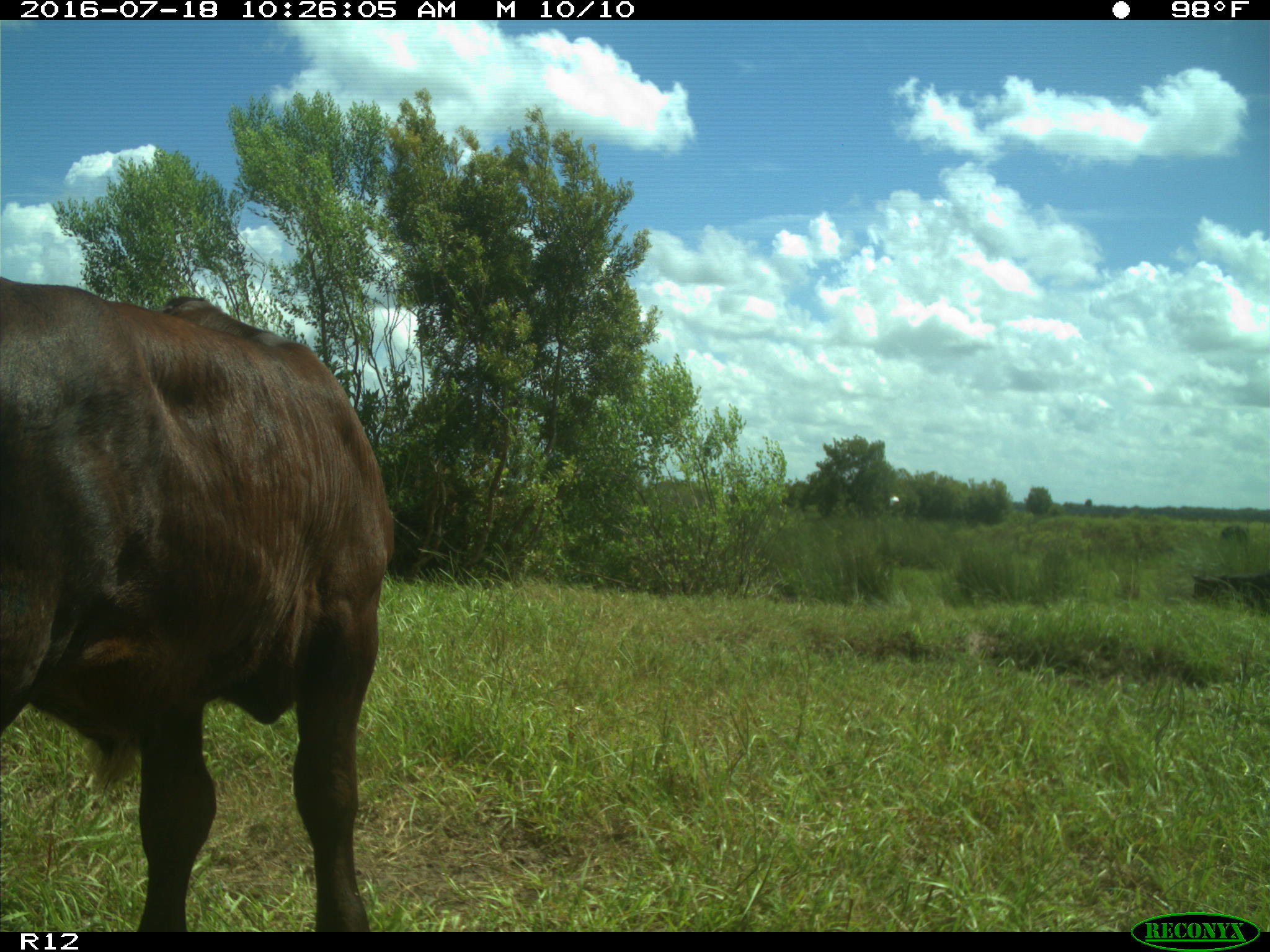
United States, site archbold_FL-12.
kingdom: Animalia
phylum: Chordata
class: Mammalia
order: Artiodactyla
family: Bovidae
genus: Bos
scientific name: Bos taurus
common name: domestic cow